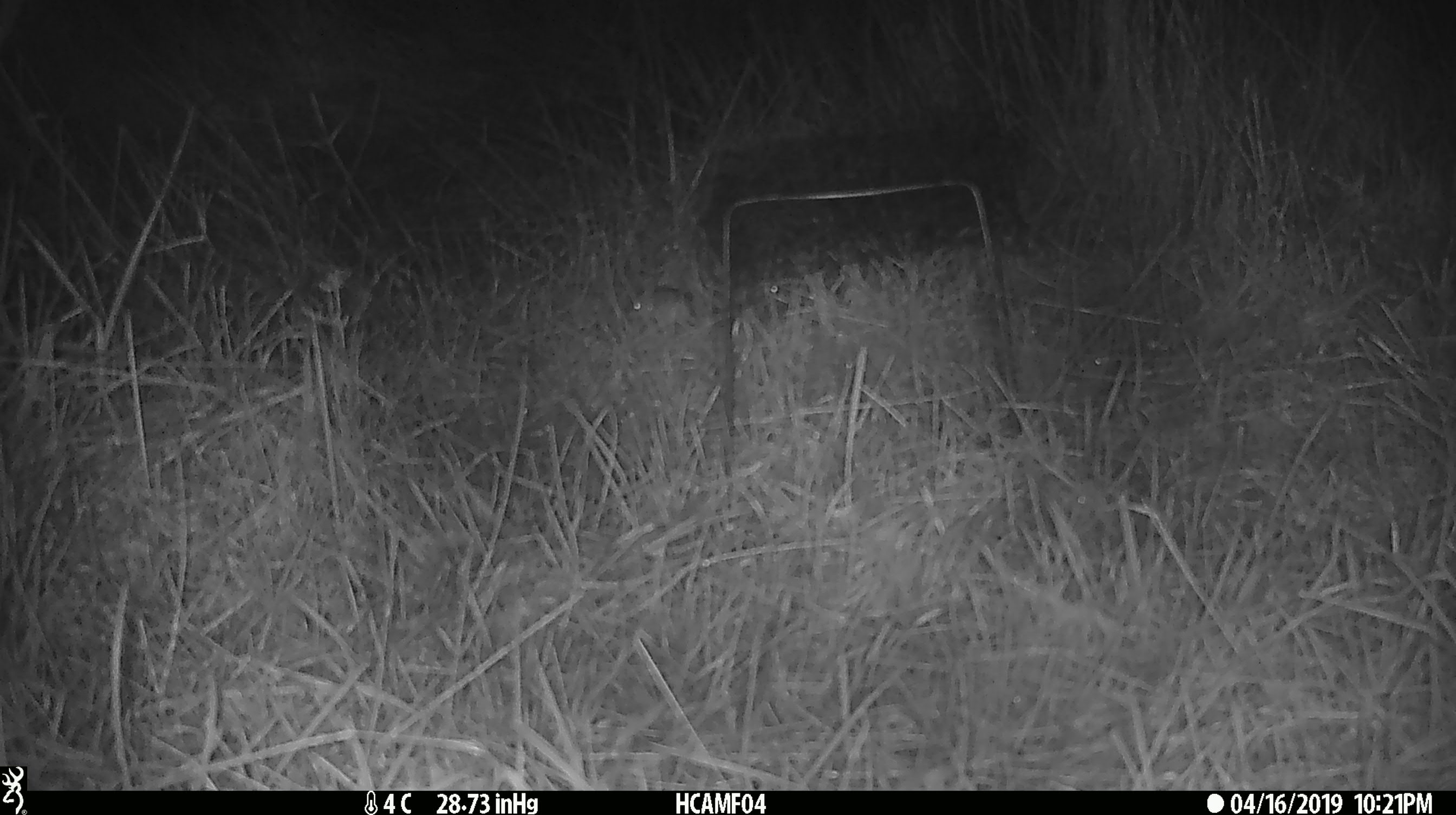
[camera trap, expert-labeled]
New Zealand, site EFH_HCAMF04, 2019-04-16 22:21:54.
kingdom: Animalia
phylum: Chordata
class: Mammalia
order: Rodentia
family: Muridae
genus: Mus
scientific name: Mus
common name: mouse